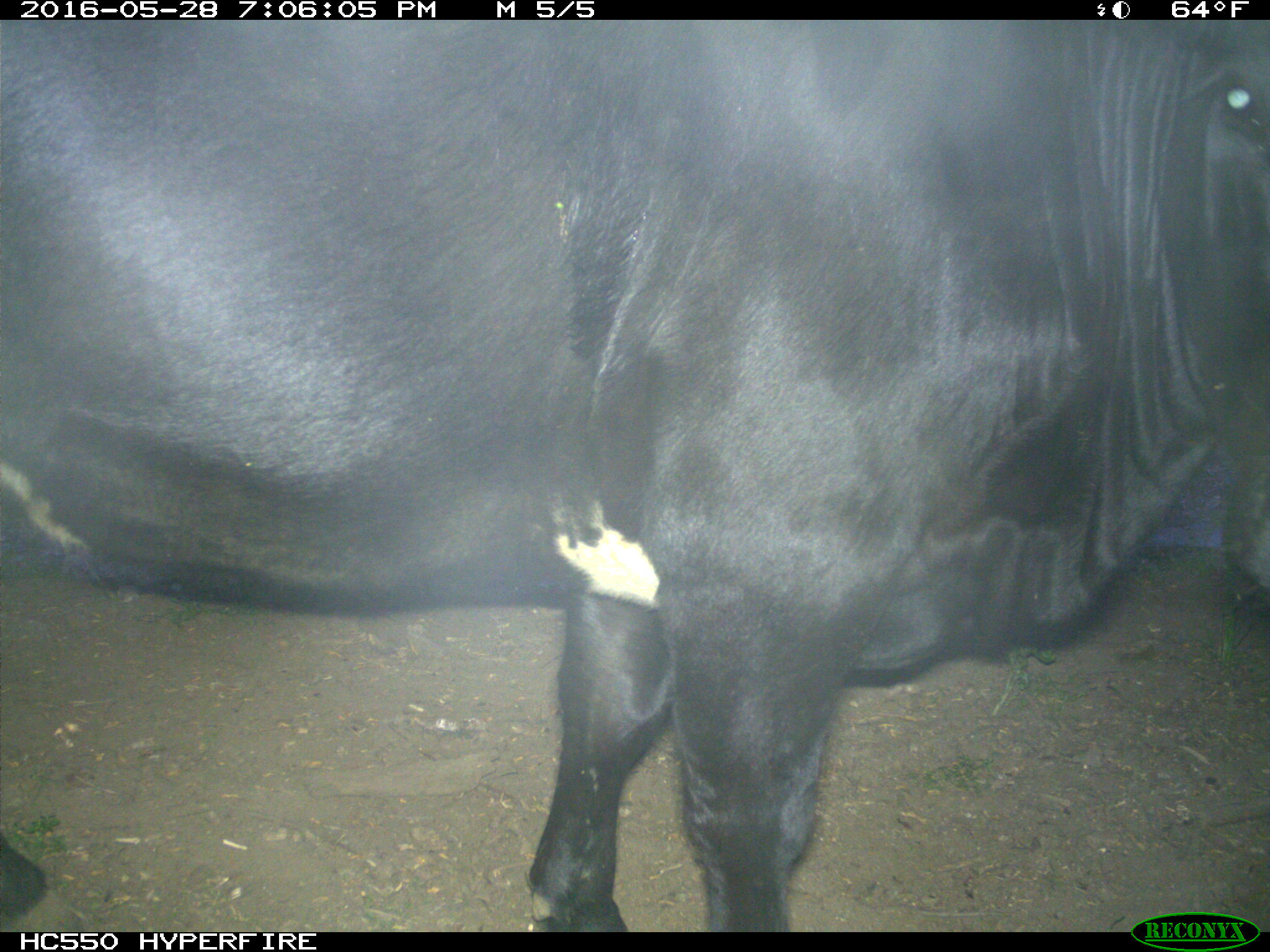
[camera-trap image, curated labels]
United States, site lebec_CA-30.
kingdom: Animalia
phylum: Chordata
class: Mammalia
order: Artiodactyla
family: Bovidae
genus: Bos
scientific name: Bos taurus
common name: domestic cow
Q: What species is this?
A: Bos taurus (domestic cow).